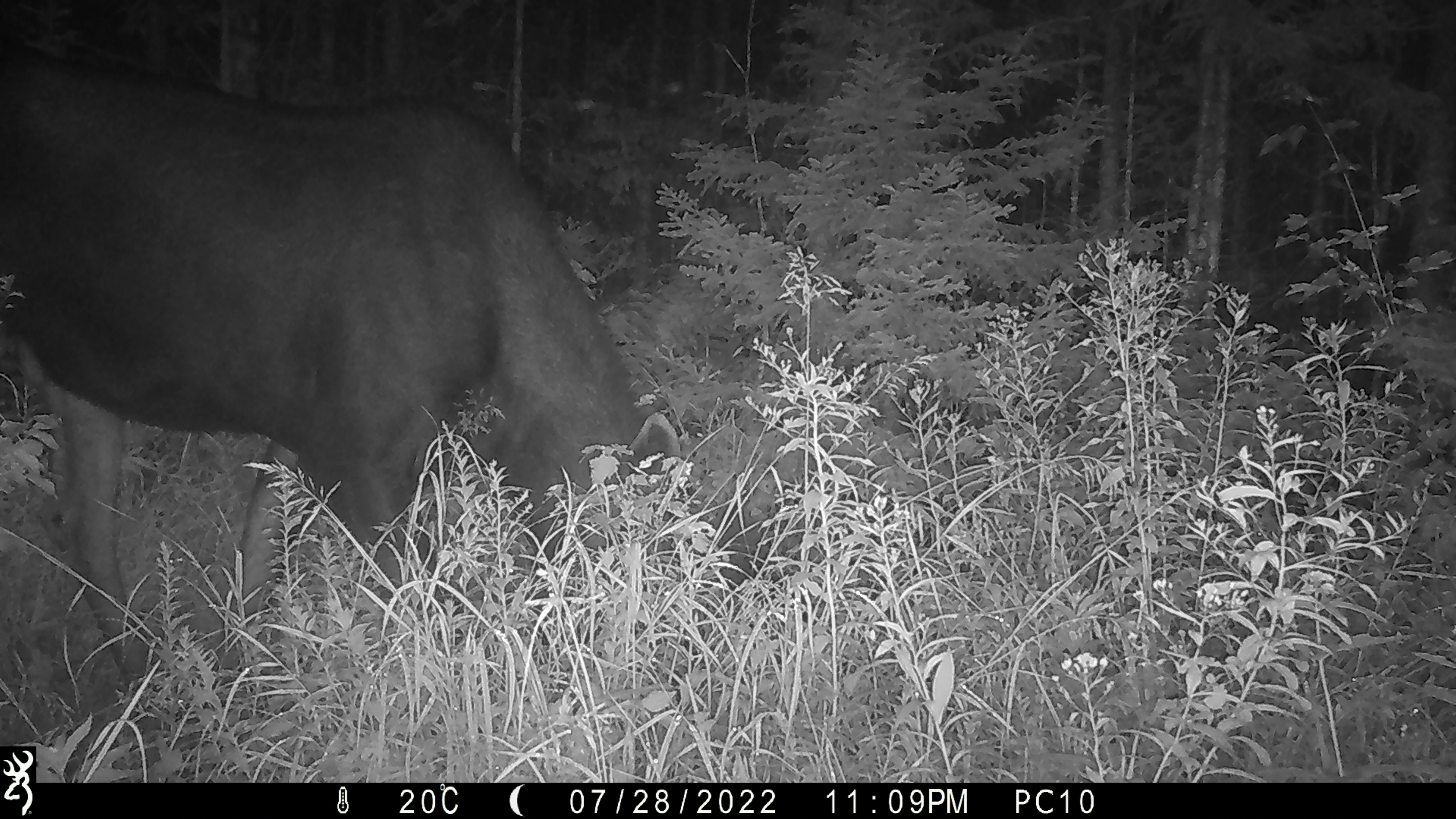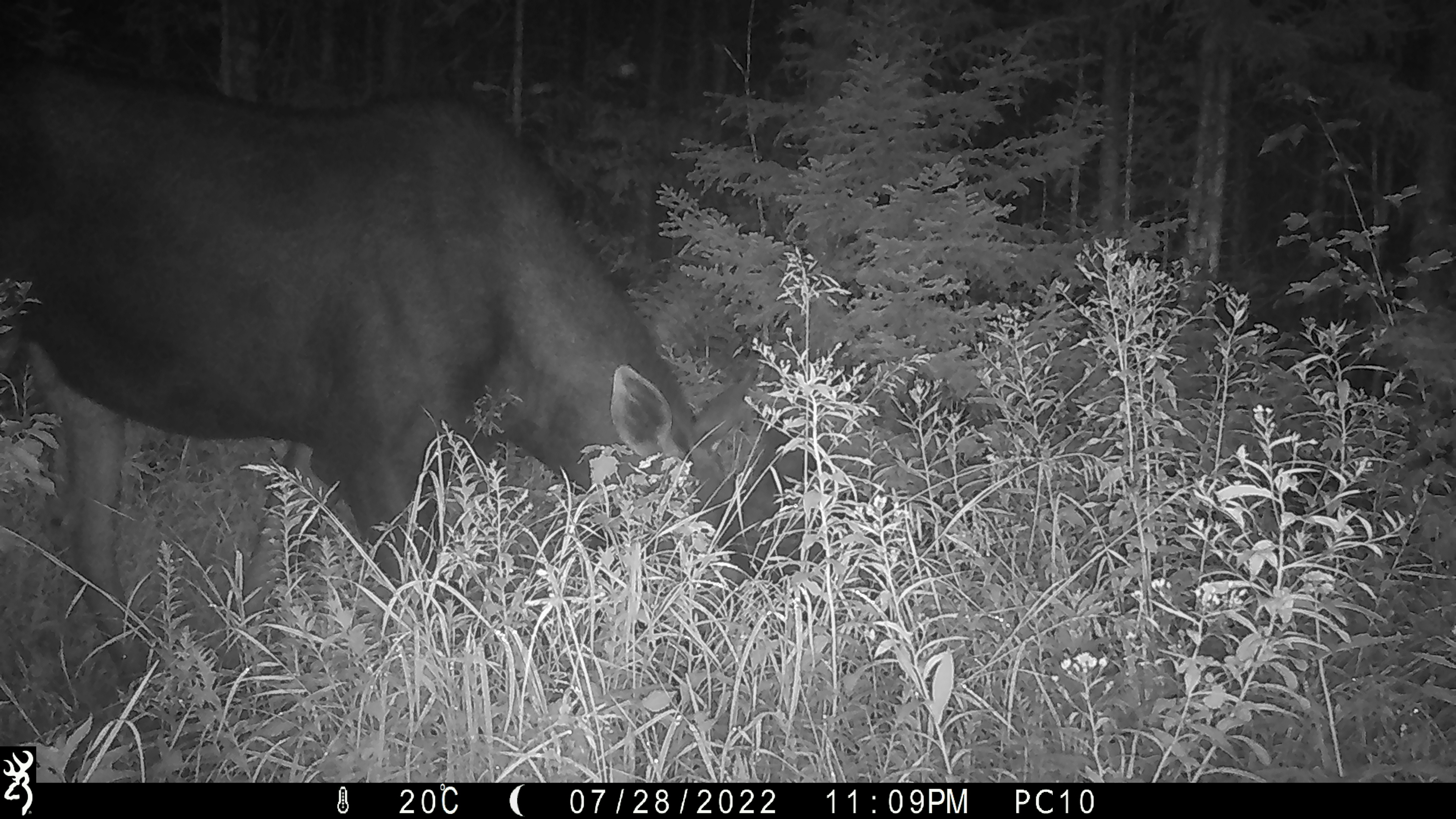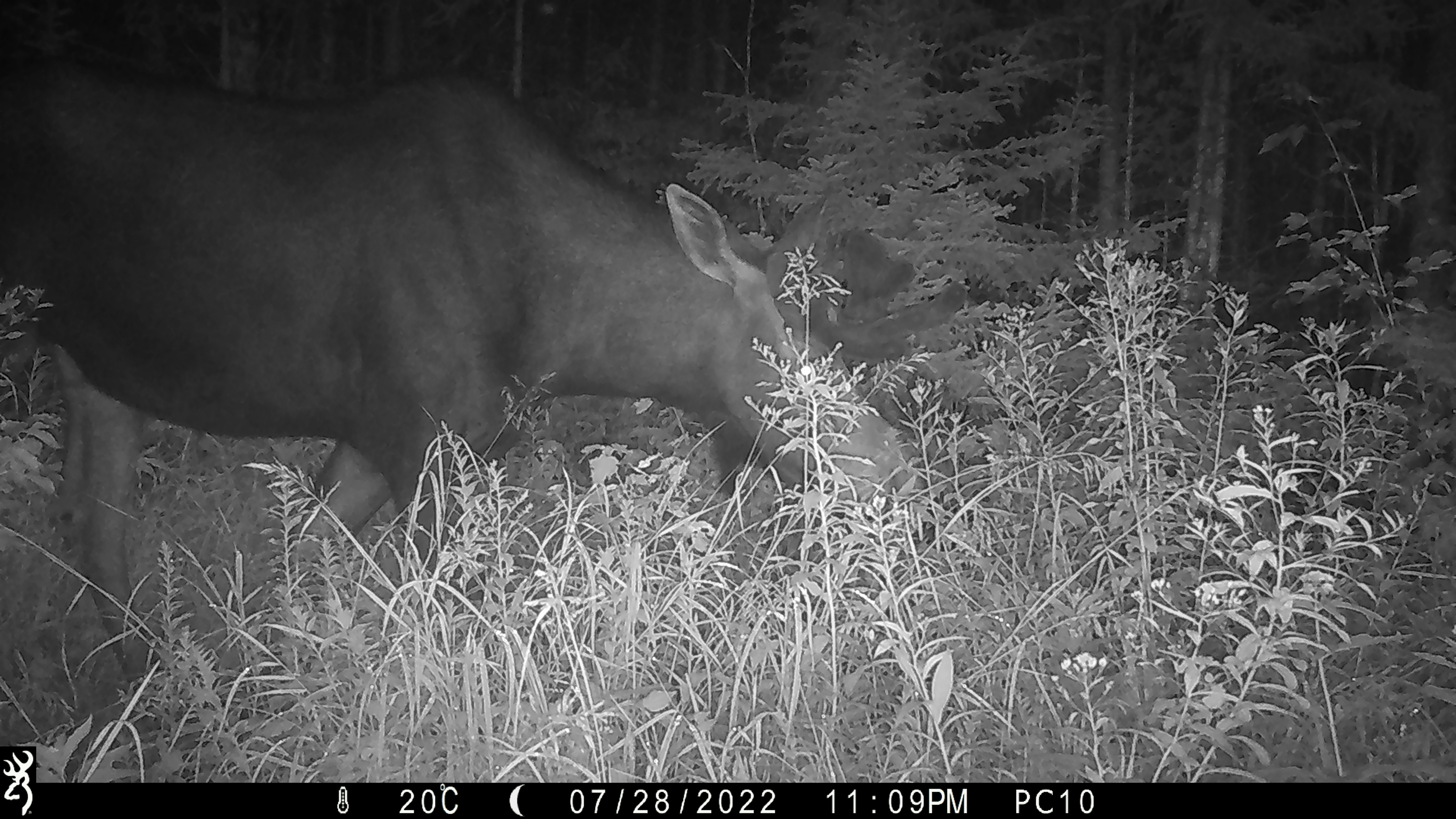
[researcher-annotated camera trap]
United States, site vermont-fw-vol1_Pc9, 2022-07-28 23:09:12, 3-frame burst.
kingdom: Animalia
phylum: Chordata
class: Mammalia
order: Artiodactyla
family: Cervidae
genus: Alces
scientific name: Alces alces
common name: moose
Moose (Alces alces).